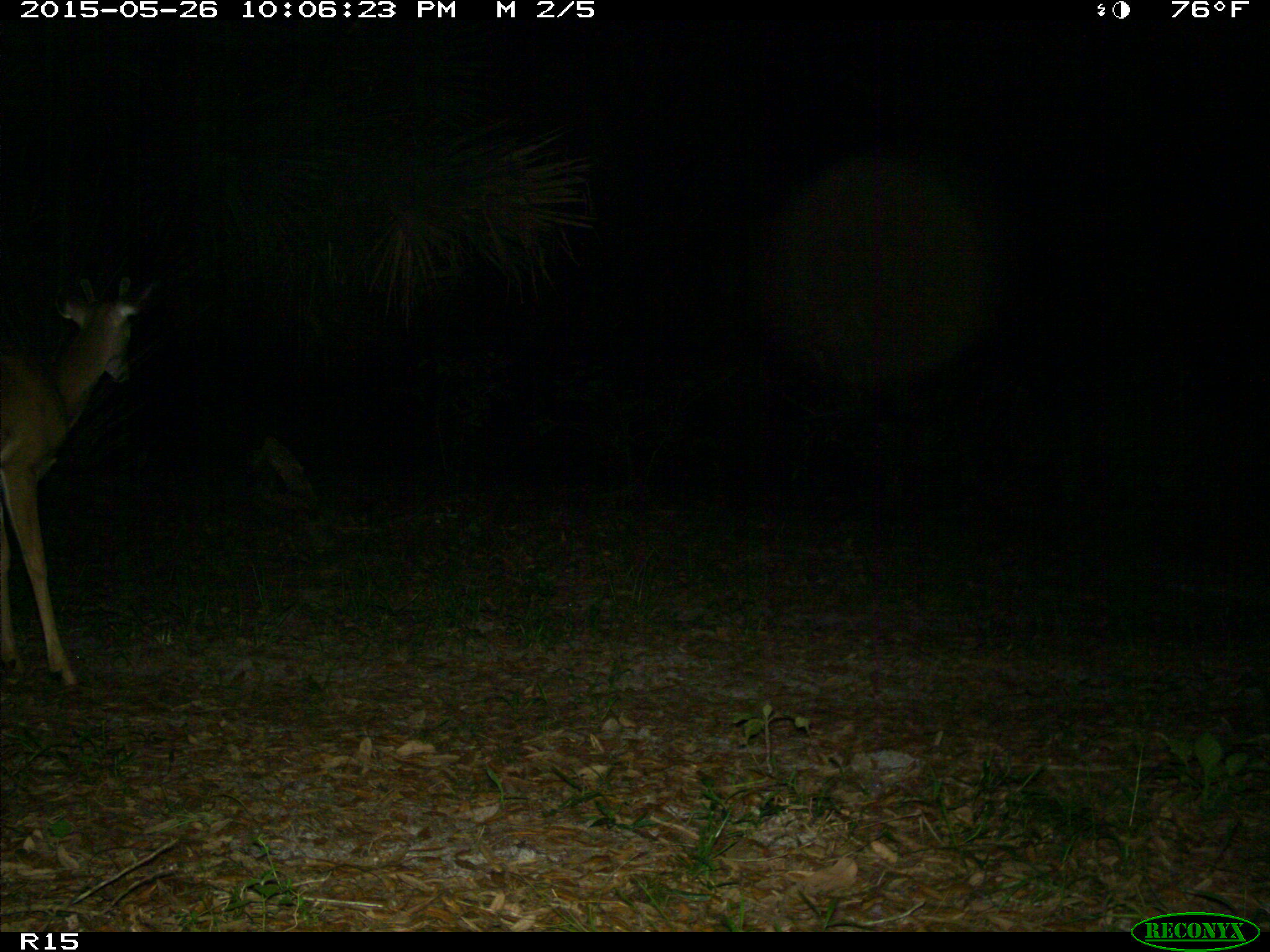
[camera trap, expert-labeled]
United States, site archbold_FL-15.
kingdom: Animalia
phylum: Chordata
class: Mammalia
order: Artiodactyla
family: Cervidae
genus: Odocoileus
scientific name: Odocoileus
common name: deer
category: unidentified deer